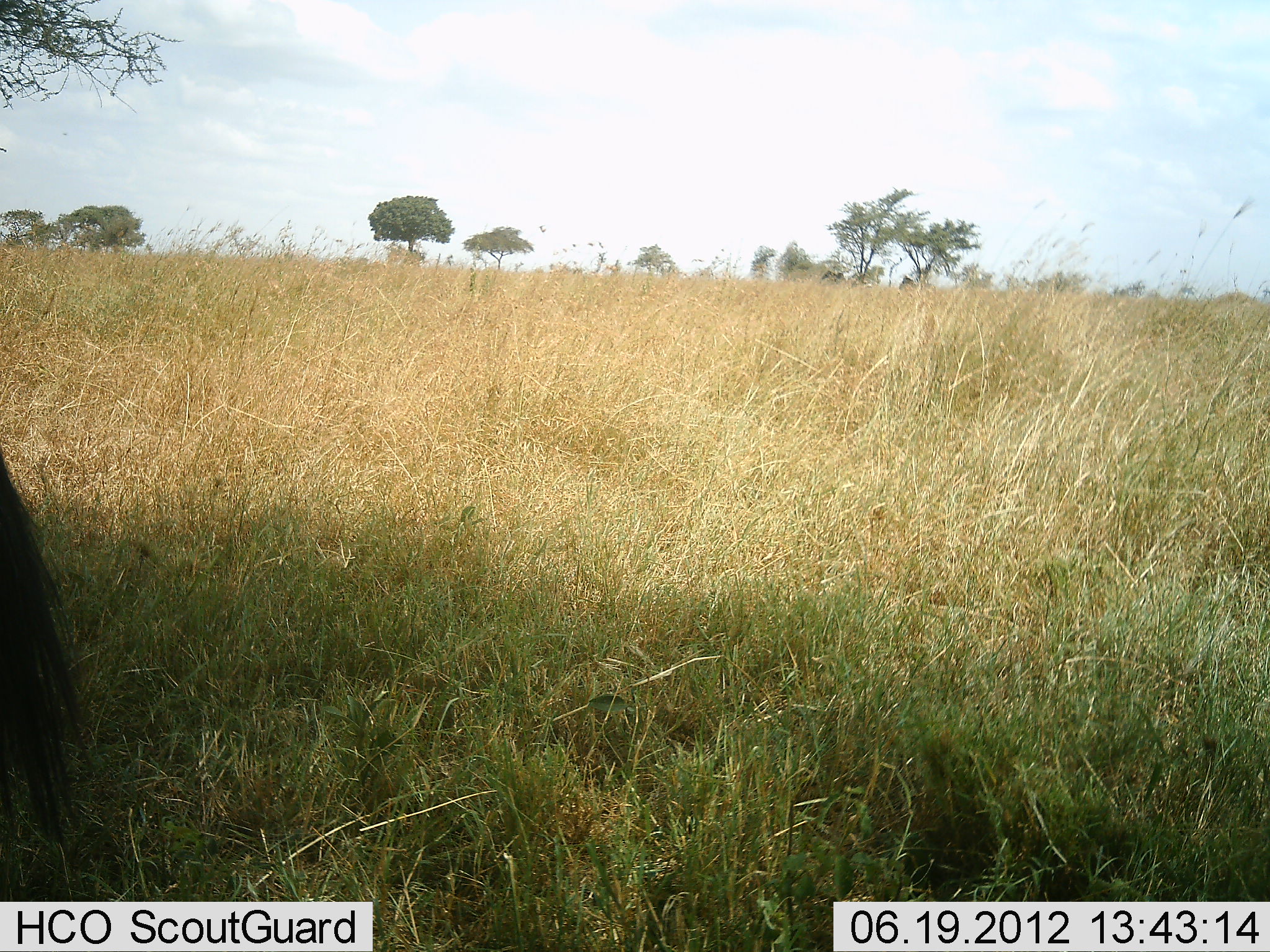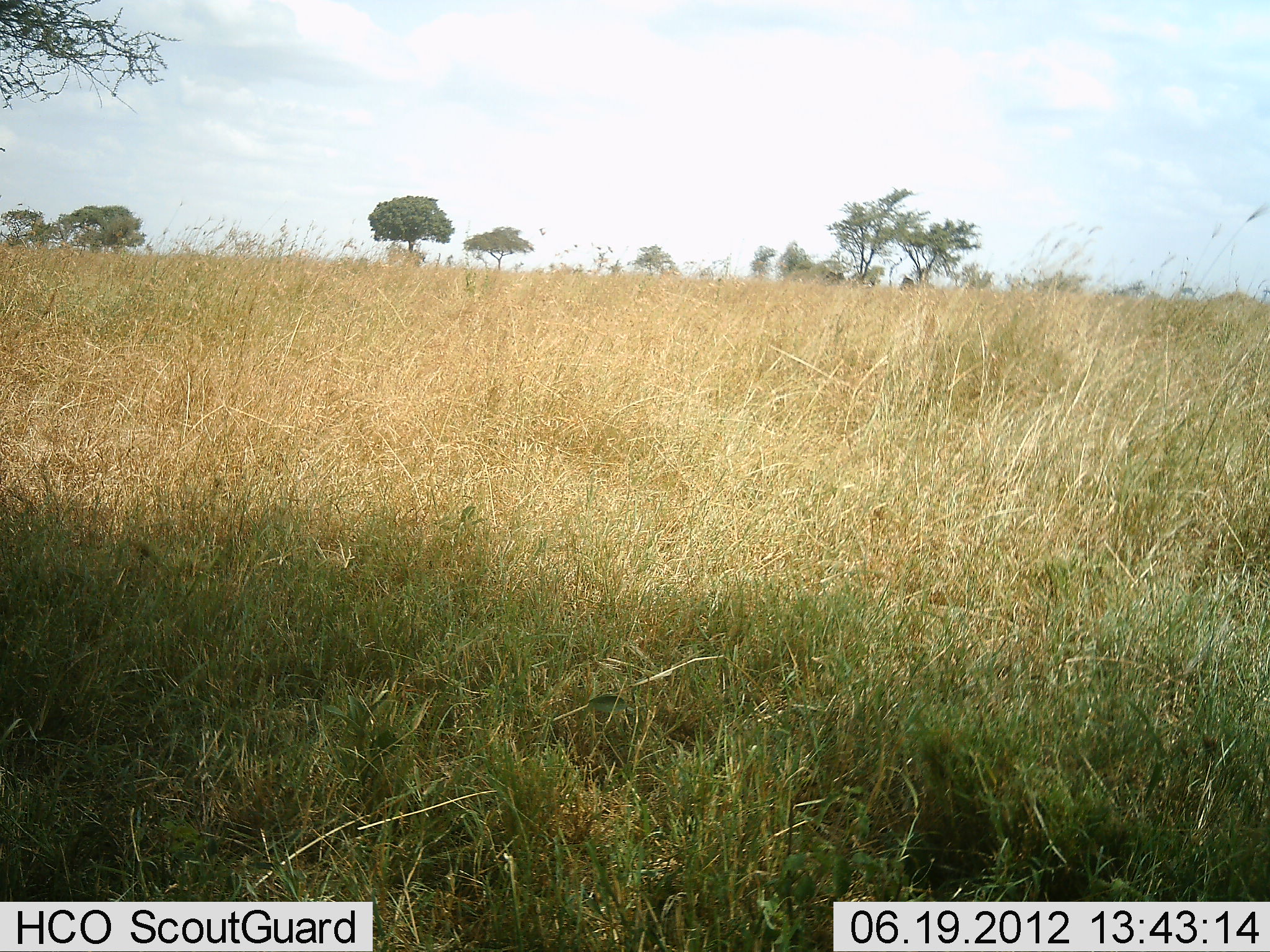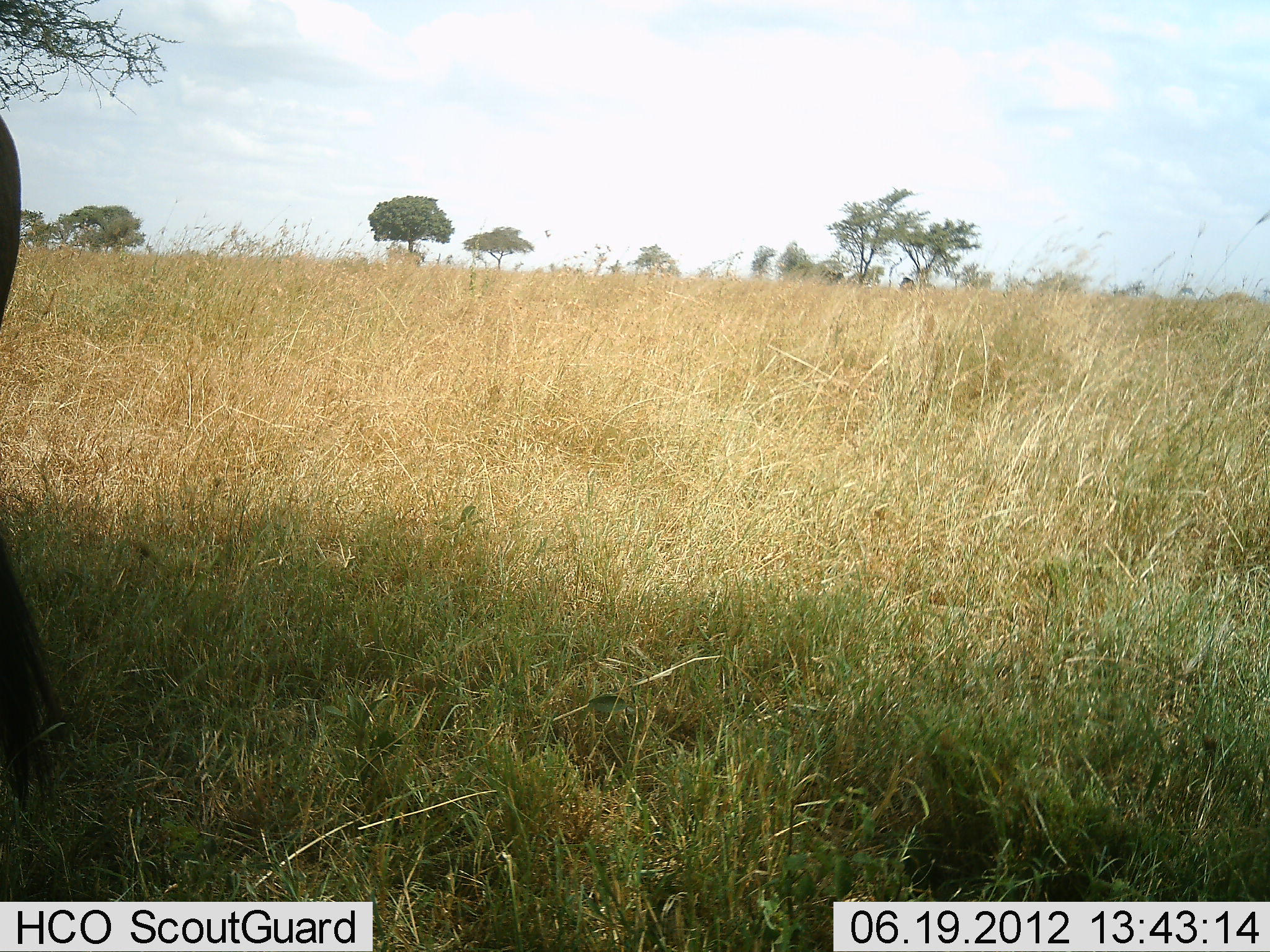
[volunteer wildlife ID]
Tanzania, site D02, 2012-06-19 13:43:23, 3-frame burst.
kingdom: Animalia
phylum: Chordata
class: Mammalia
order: Artiodactyla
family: Bovidae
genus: Connochaetes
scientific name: Connochaetes taurinus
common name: blue wildebeest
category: wildebeest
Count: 1.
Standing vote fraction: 60%.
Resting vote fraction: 0%.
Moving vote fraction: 50%.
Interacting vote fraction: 0%.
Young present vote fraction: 0%.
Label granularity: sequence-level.